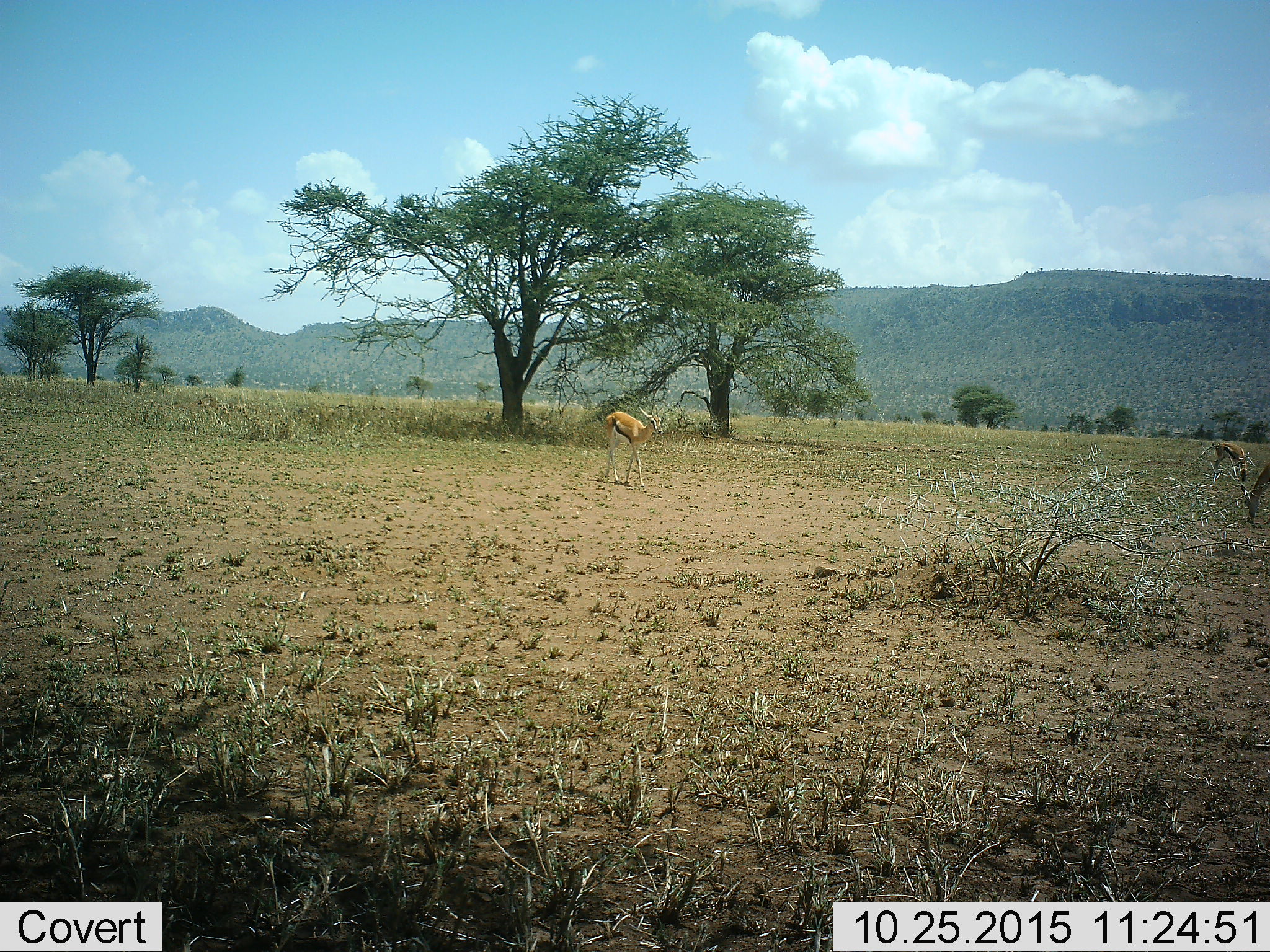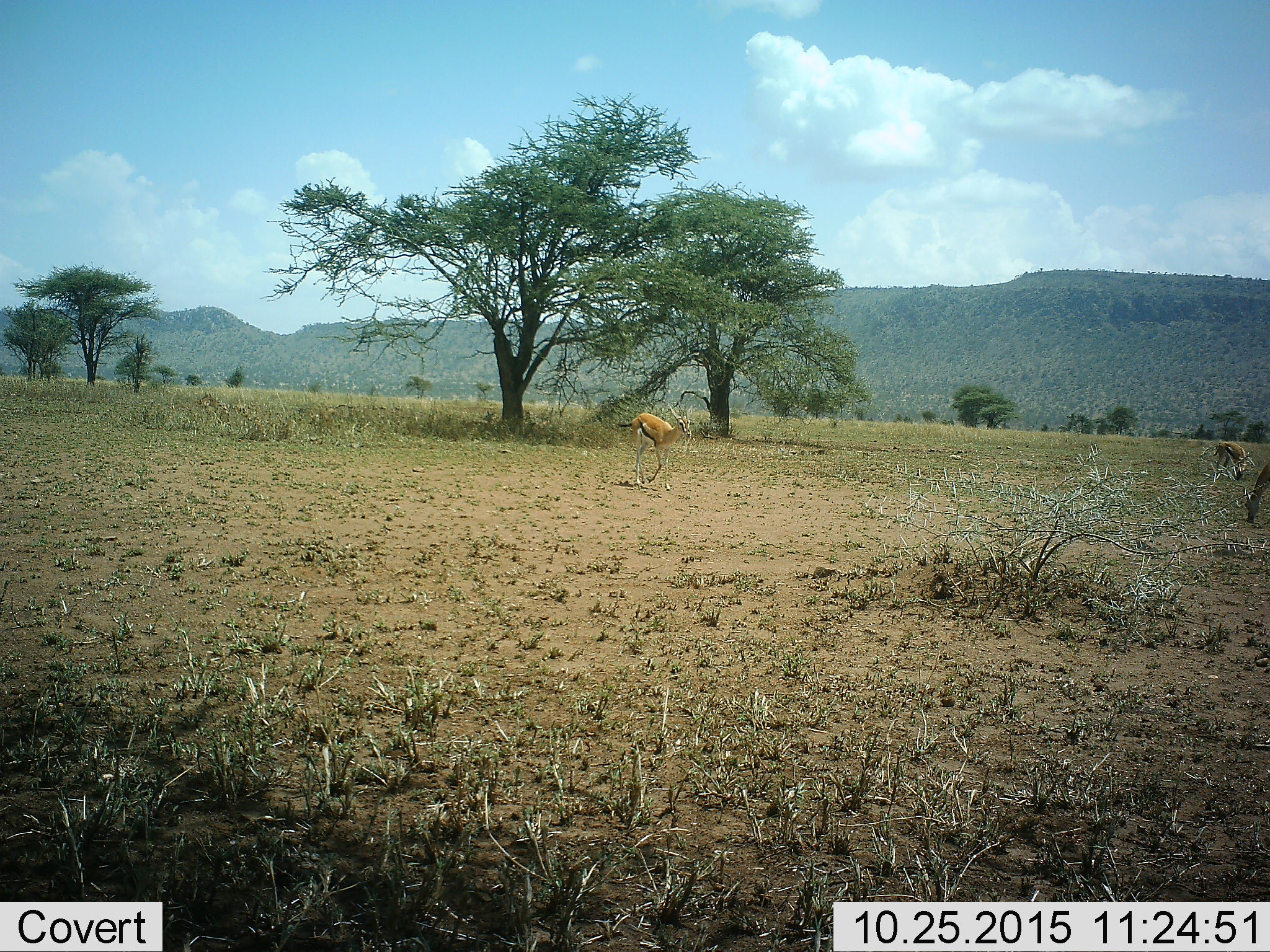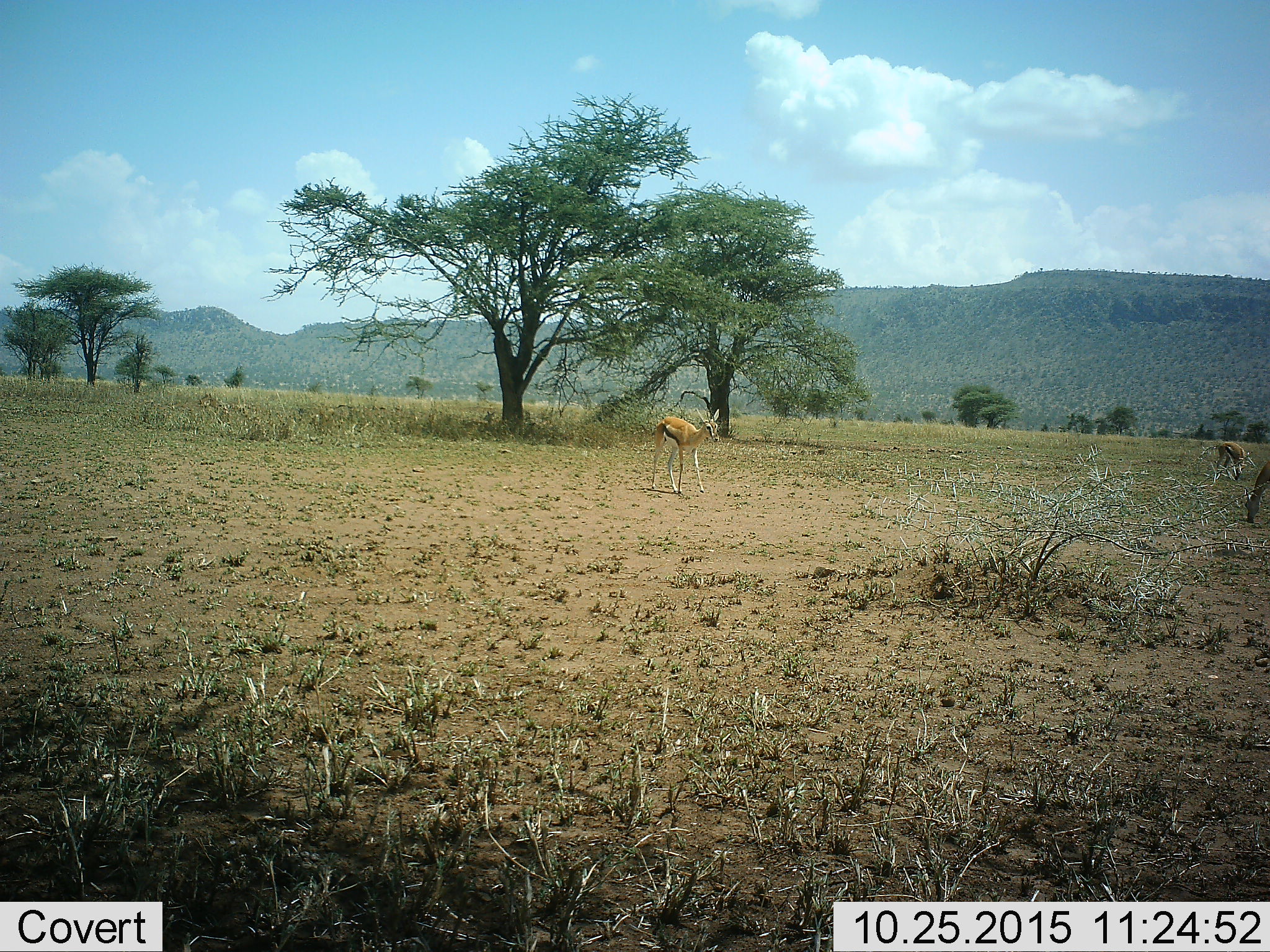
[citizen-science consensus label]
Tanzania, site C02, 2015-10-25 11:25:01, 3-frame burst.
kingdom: Animalia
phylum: Chordata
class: Mammalia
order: Artiodactyla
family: Bovidae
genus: Eudorcas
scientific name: Eudorcas thomsonii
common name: thomson's gazelle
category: gazellethomsons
Gazellethomsons (thomson's gazelle) (Eudorcas thomsonii), count 3. Behavior (volunteer vote fractions): standing 37%, resting 5%, moving 89%, interacting 0%. Young present (vote fraction): 5%. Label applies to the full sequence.